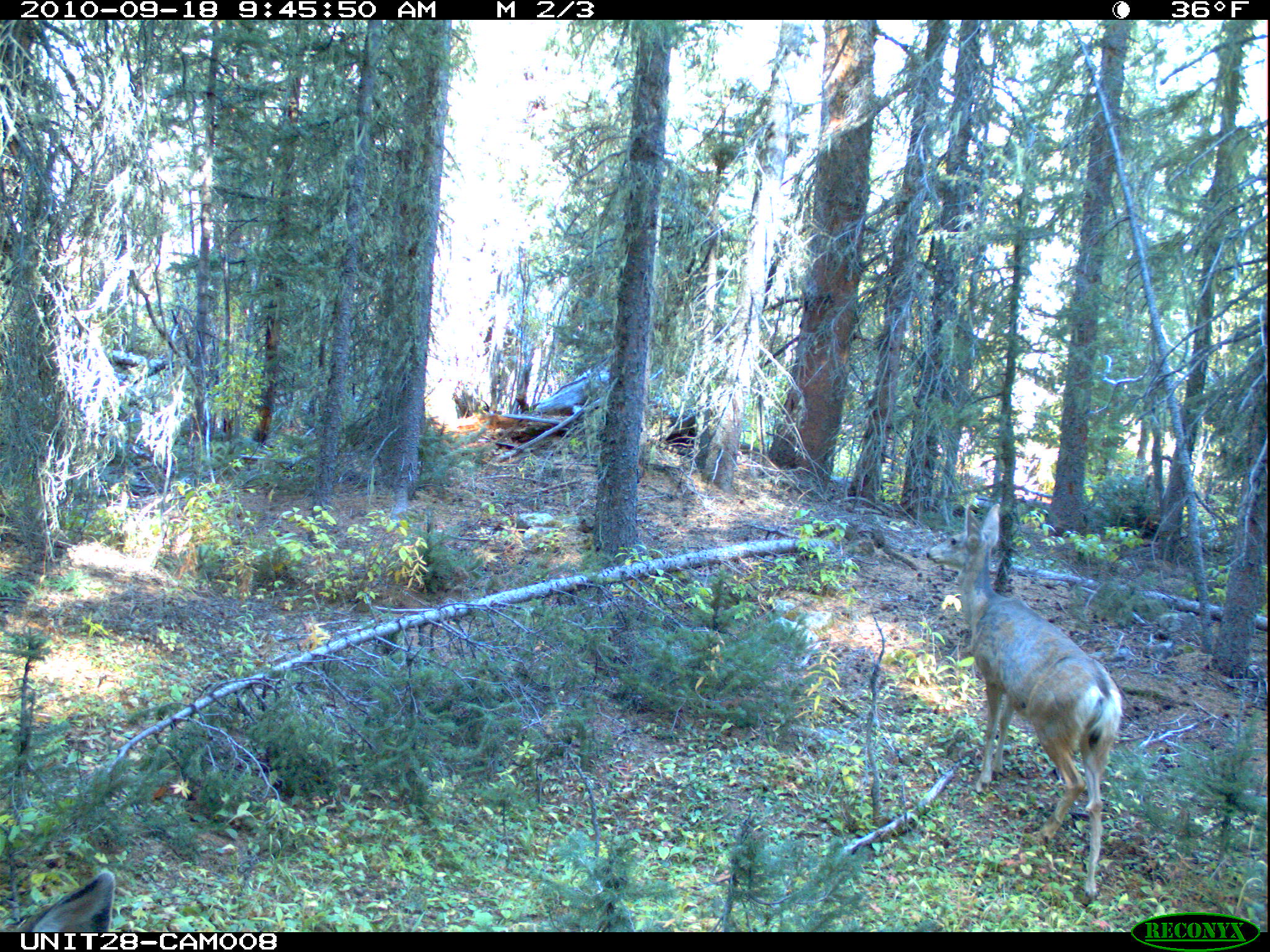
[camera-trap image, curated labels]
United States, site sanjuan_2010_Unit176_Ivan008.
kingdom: Animalia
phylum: Chordata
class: Mammalia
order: Artiodactyla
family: Cervidae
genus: Odocoileus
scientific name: Odocoileus hemionus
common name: mule deer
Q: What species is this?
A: Odocoileus hemionus (mule deer).